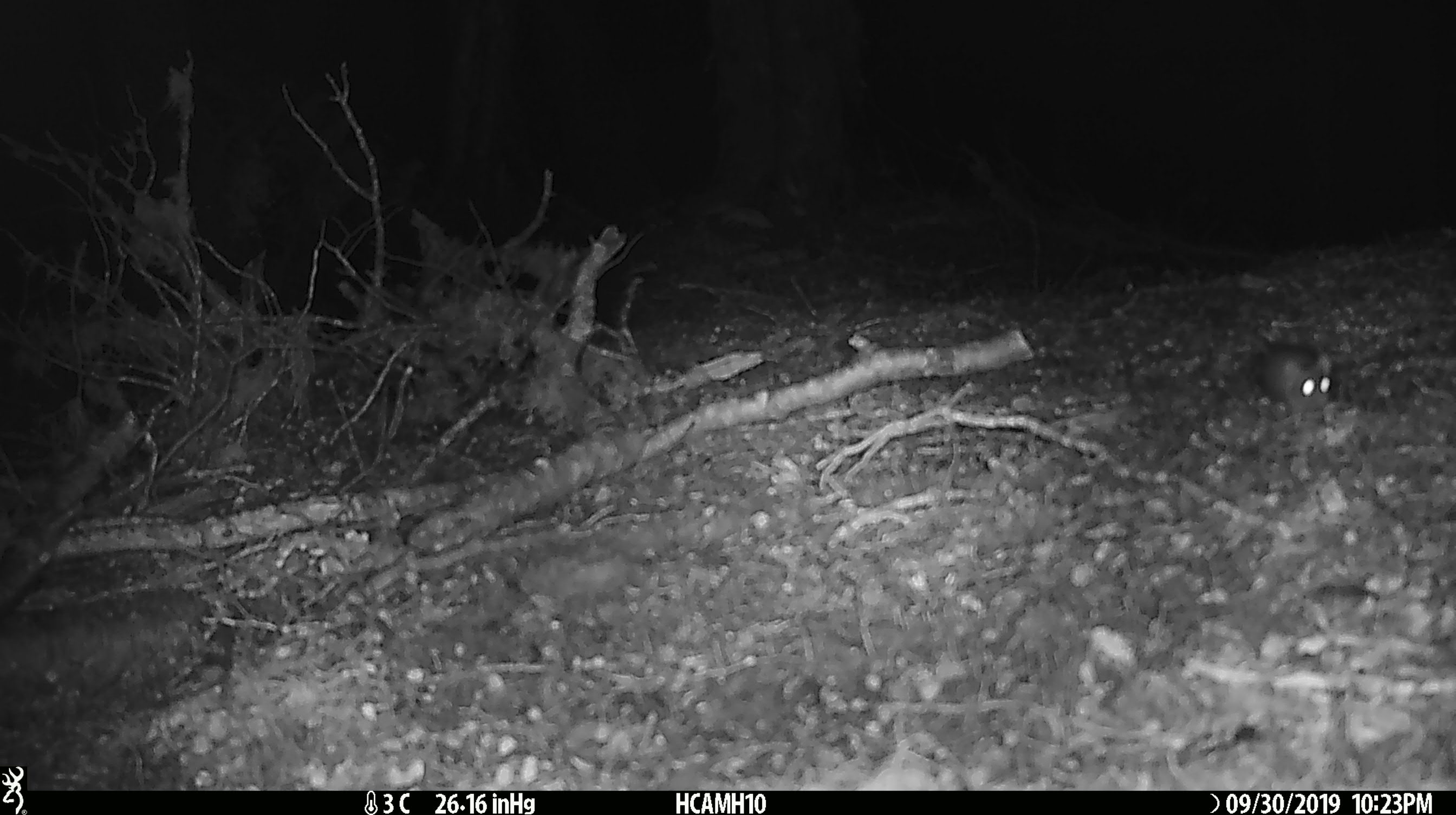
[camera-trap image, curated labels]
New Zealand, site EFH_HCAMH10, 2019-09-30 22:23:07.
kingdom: Animalia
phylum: Chordata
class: Mammalia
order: Rodentia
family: Muridae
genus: Mus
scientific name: Mus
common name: mouse